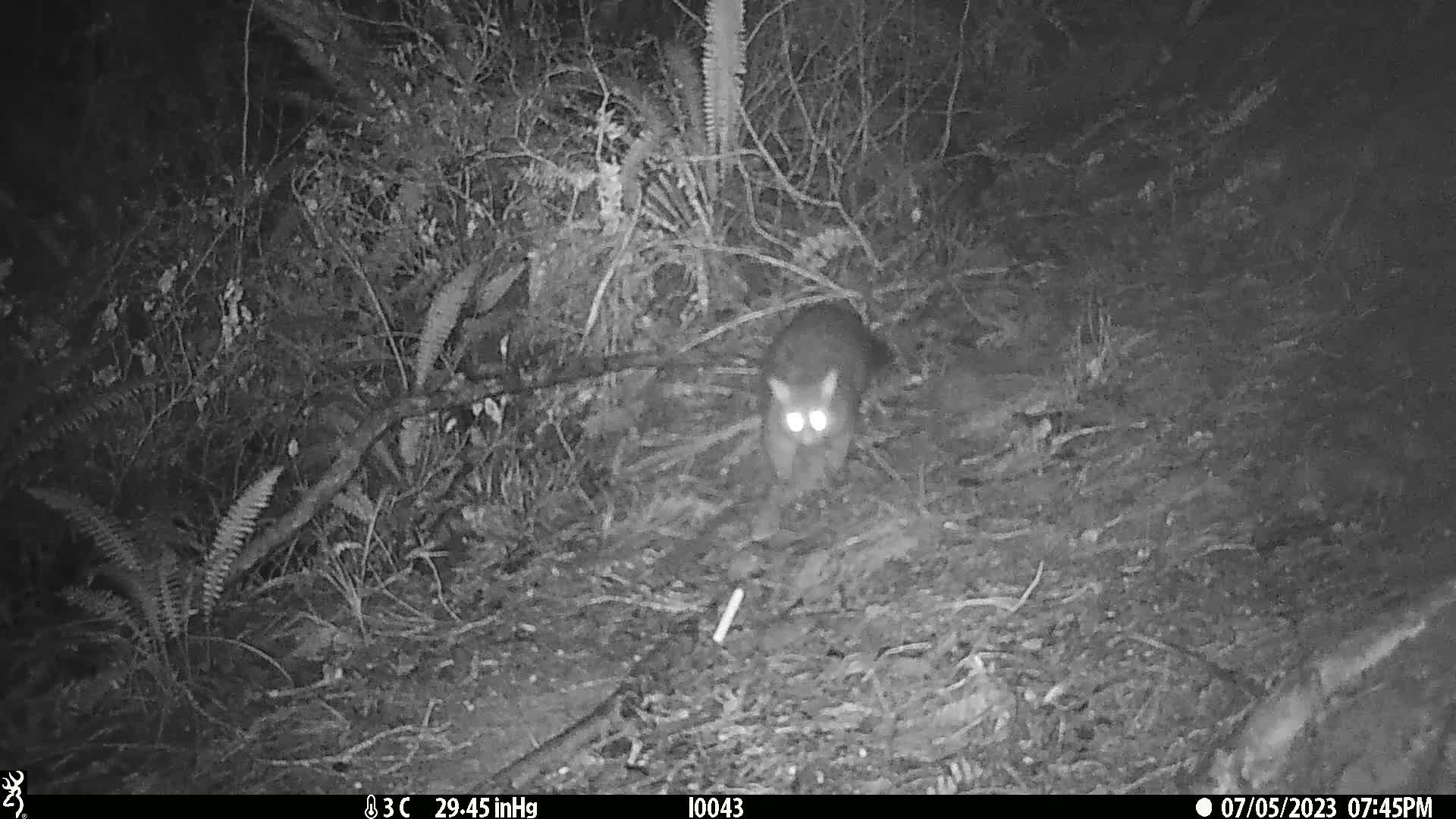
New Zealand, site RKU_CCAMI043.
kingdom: Animalia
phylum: Chordata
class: Mammalia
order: Diprotodontia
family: Phalangeridae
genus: Trichosurus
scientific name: Trichosurus vulpecula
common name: common brushtail possum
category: possum